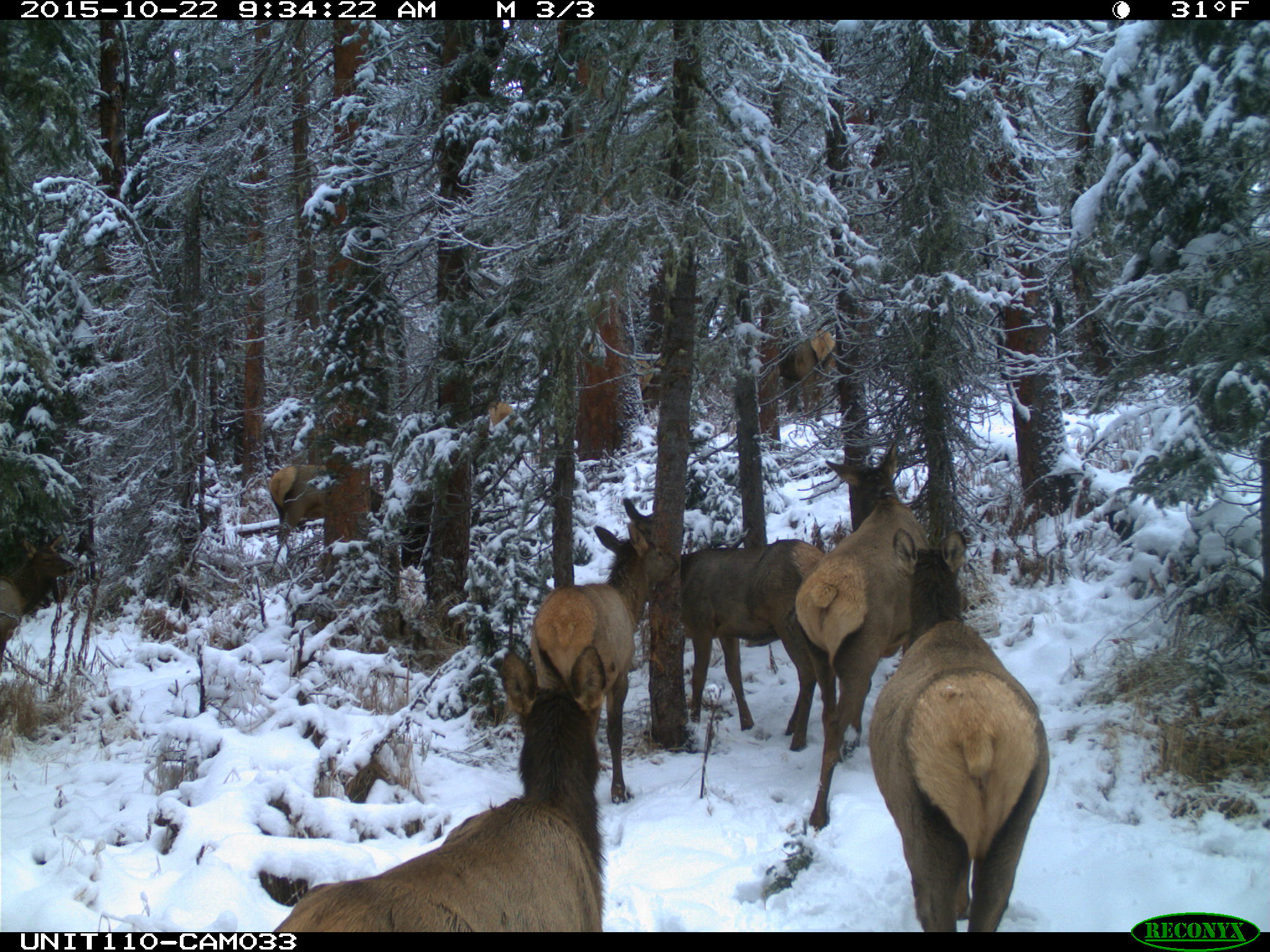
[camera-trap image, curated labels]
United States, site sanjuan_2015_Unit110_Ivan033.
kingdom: Animalia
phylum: Chordata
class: Mammalia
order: Artiodactyla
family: Cervidae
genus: Cervus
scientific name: Cervus elaphus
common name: red deer